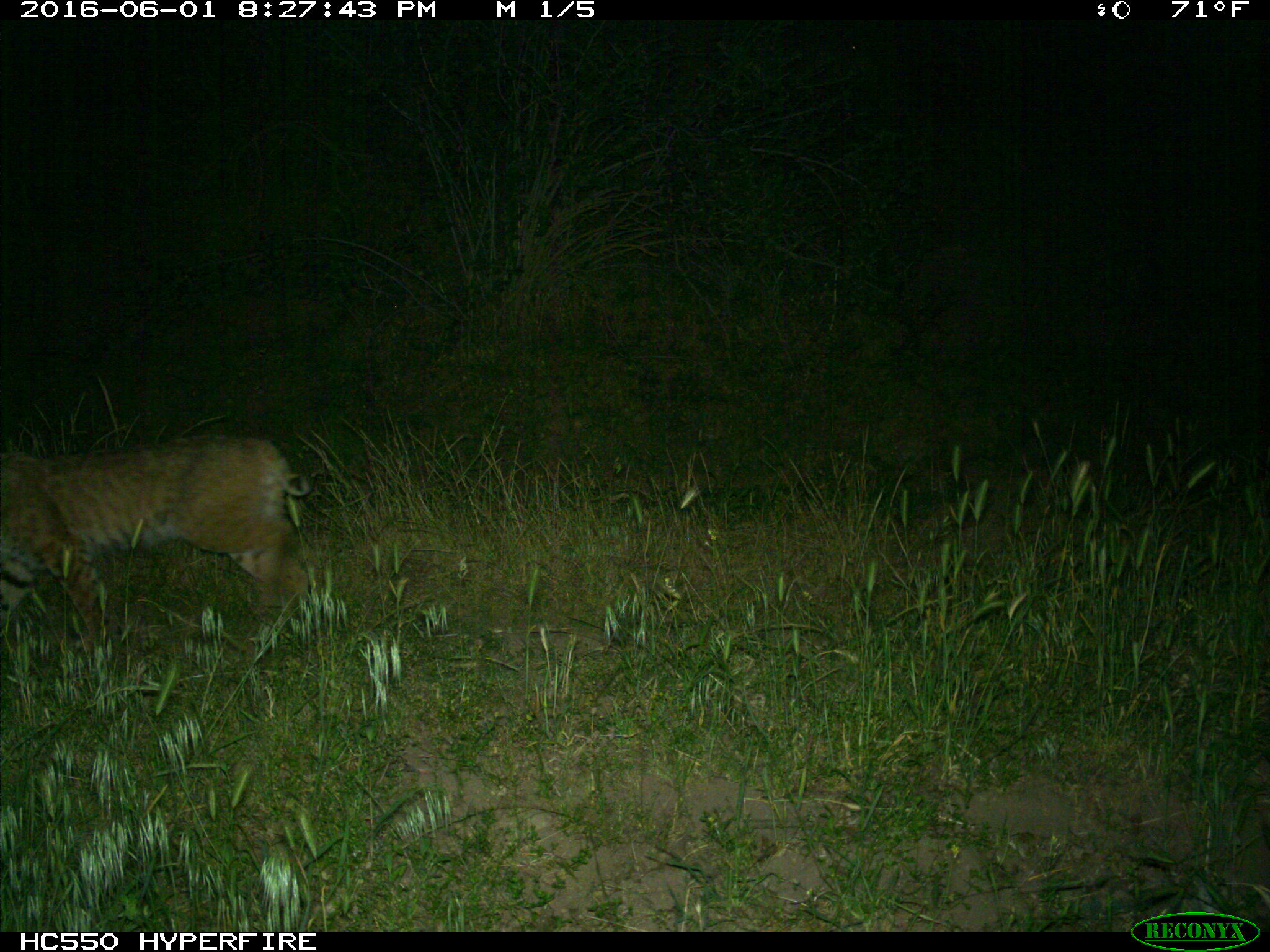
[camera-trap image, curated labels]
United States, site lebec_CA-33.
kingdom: Animalia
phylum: Chordata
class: Mammalia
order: Carnivora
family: Felidae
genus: Lynx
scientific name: Lynx rufus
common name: bobcat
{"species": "Lynx rufus (bobcat)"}